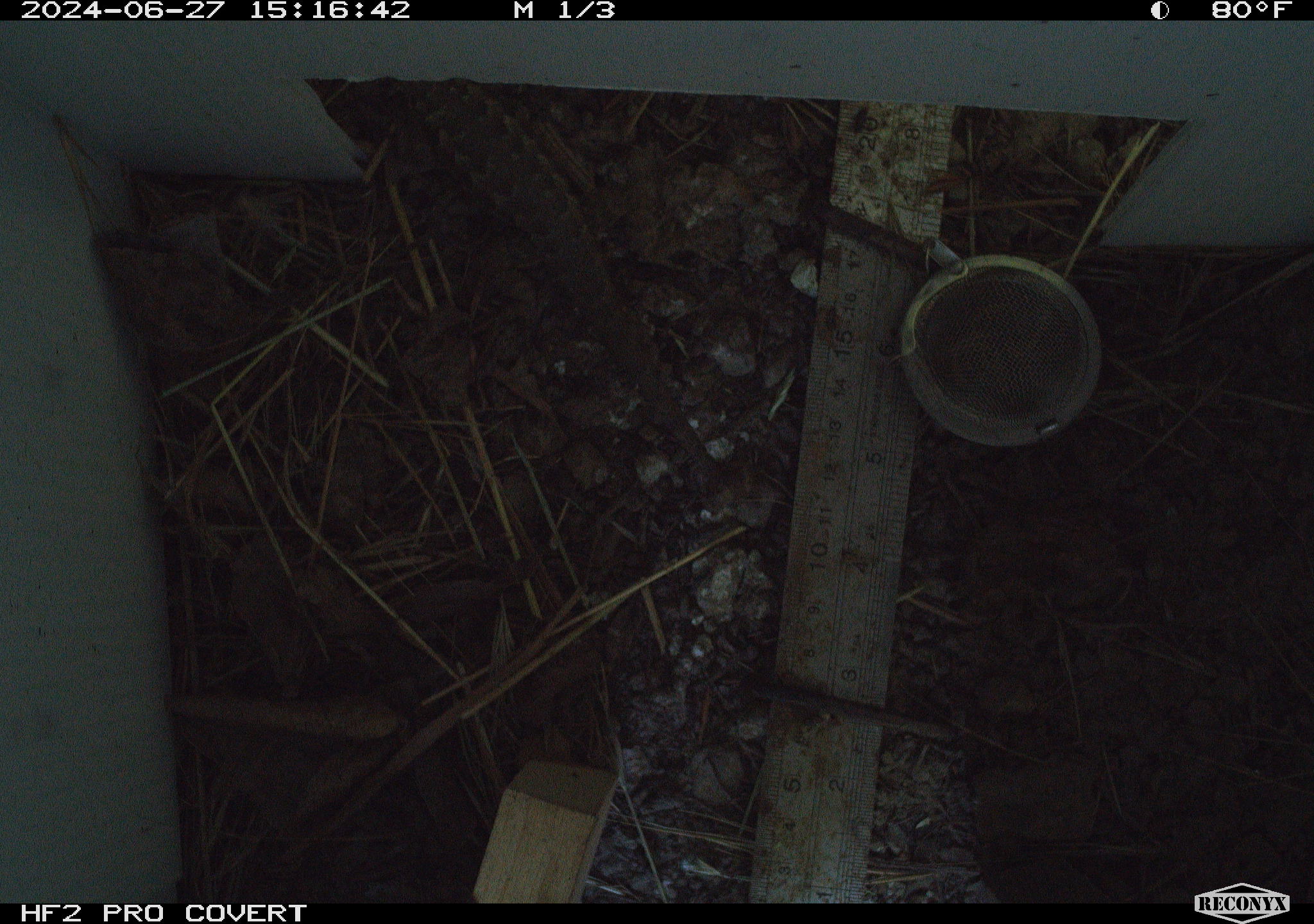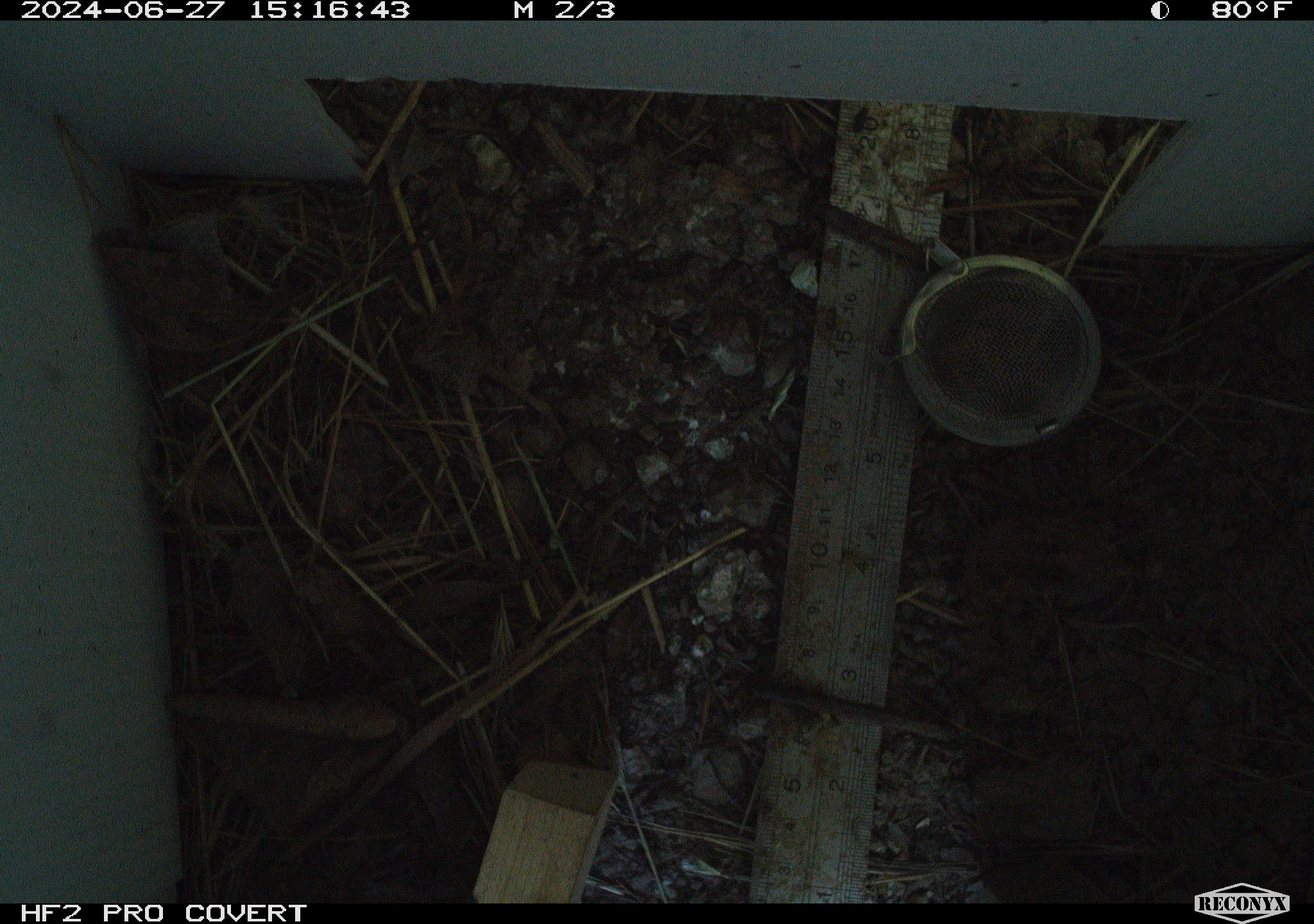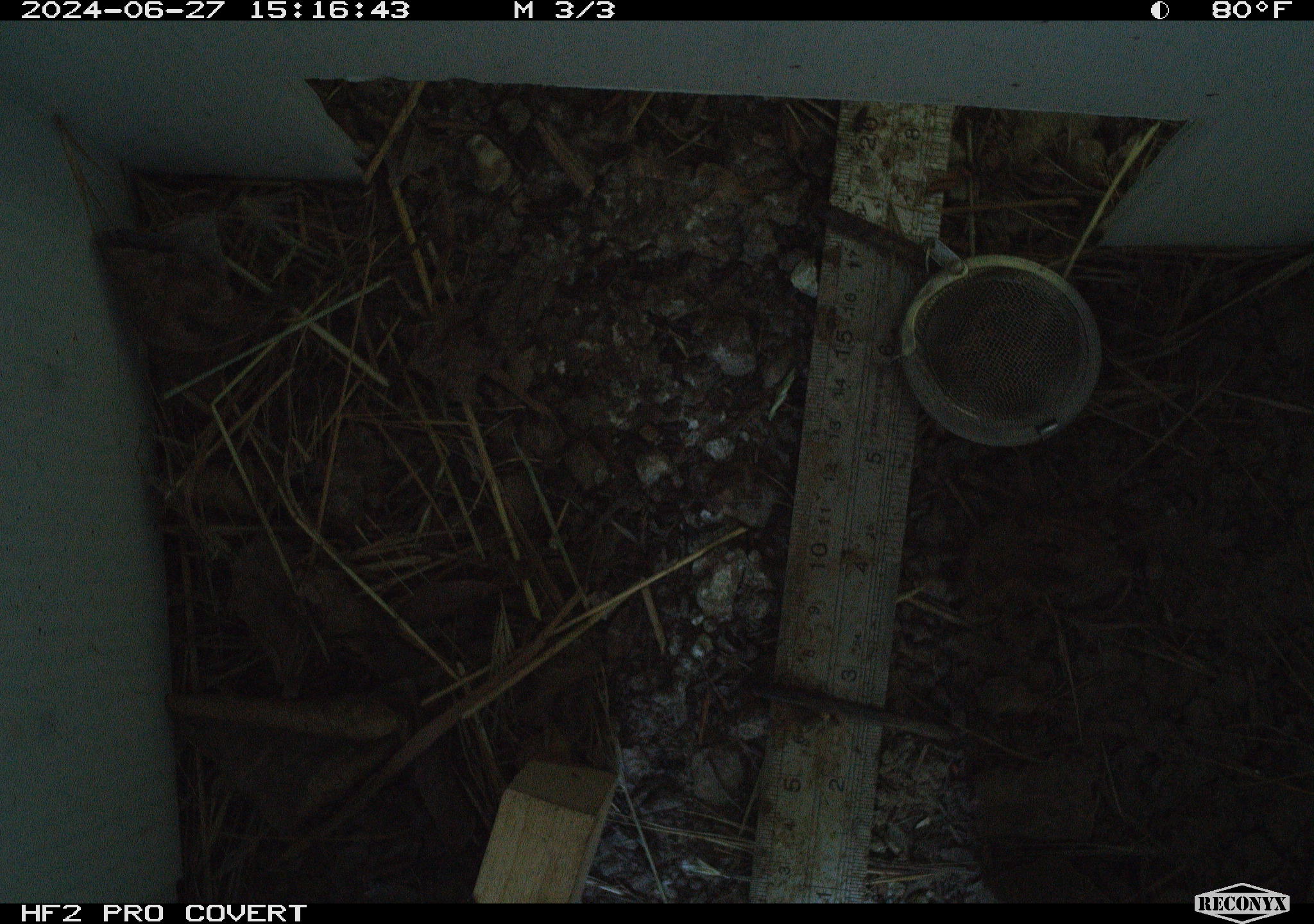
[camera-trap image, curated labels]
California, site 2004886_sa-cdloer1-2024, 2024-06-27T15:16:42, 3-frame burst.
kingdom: Animalia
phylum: Chordata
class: Reptilia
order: Squamata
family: Phrynosomatidae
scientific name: Phrynosomatidae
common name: phrynosomatid lizards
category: phrynosomatidae family